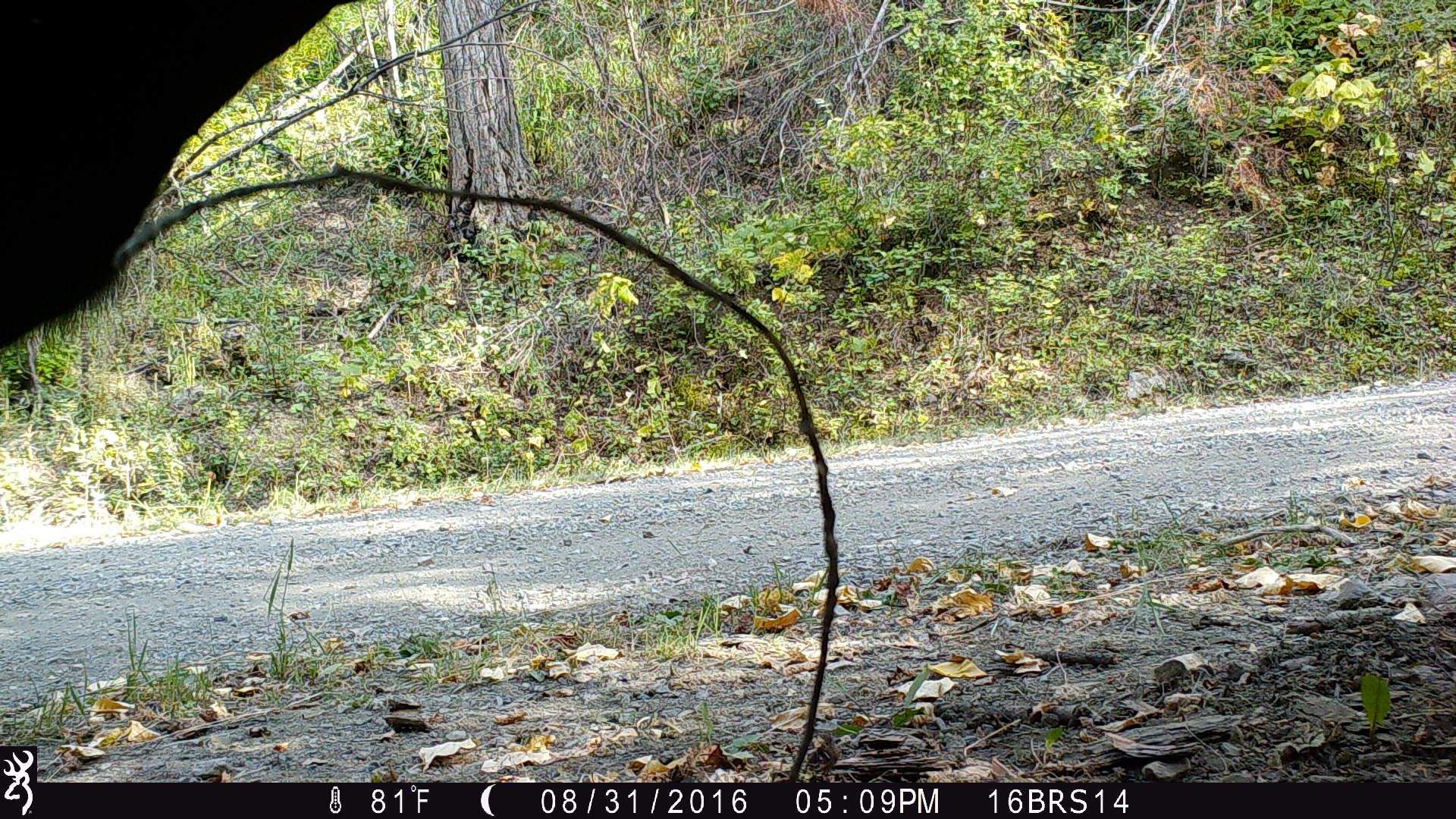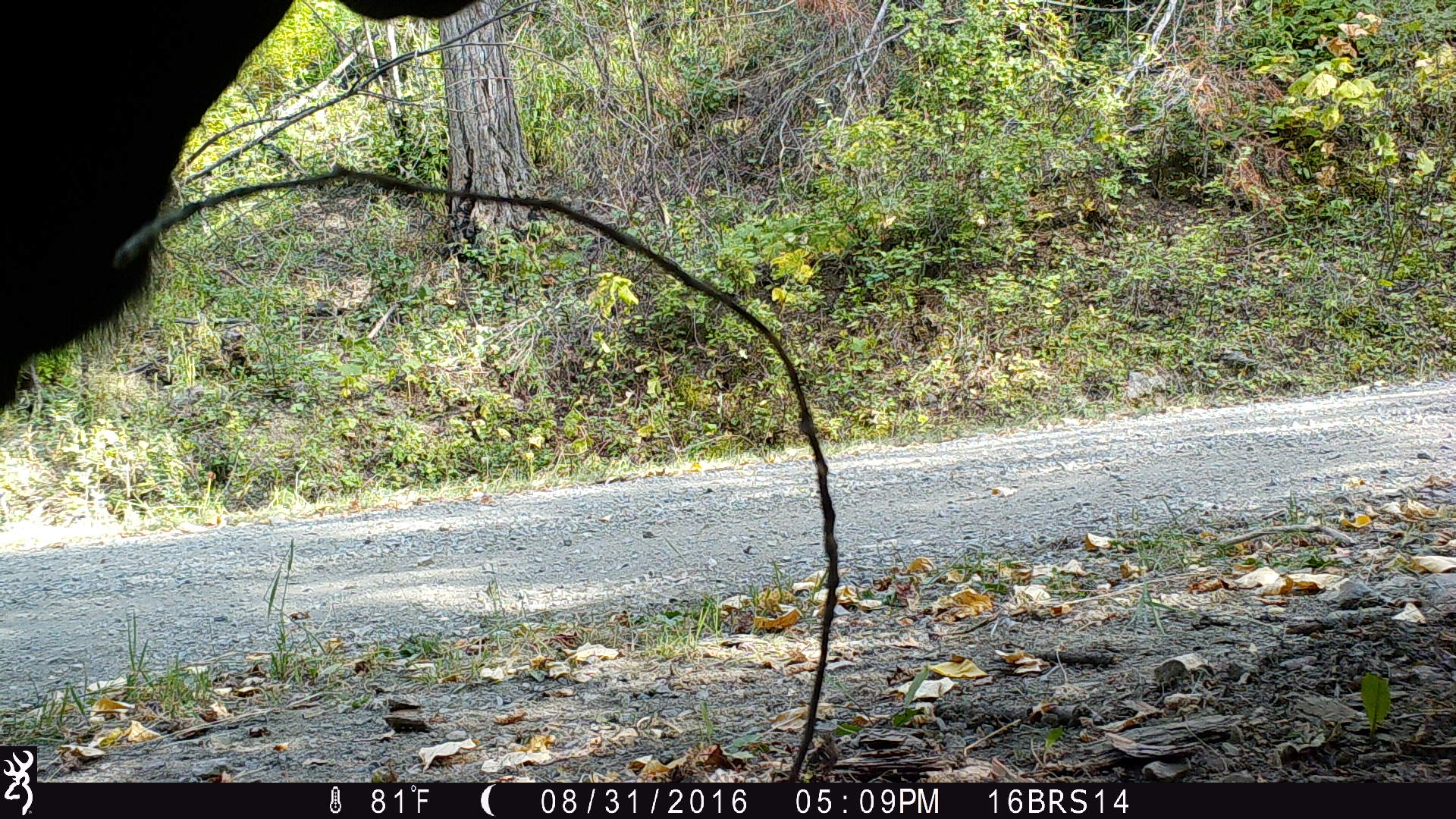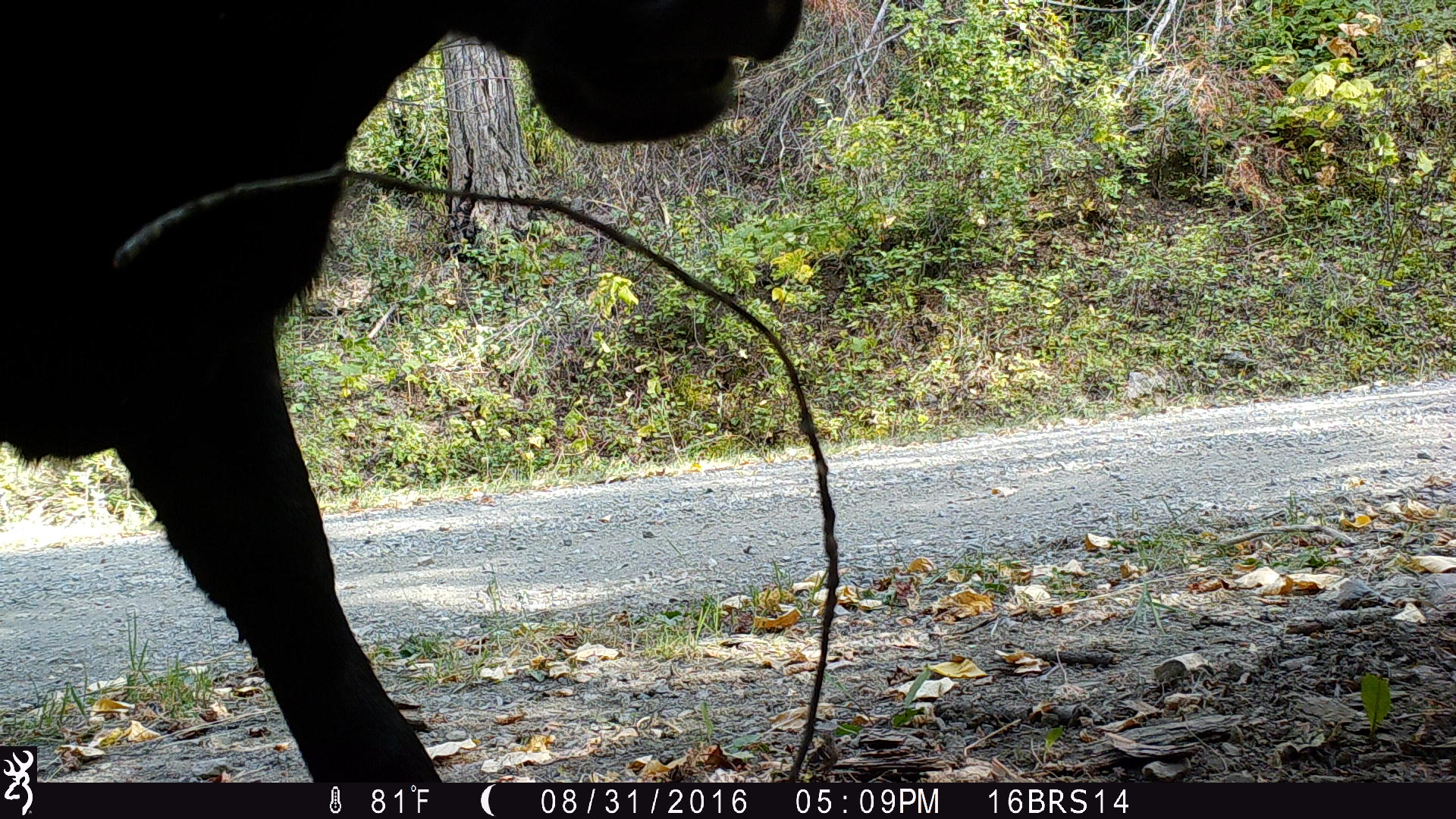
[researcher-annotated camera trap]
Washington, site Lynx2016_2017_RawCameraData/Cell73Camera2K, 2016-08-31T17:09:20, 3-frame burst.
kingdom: Animalia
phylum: Chordata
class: Mammalia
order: Artiodactyla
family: Bovidae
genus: Bos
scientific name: Bos taurus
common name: domestic cattle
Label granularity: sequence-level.